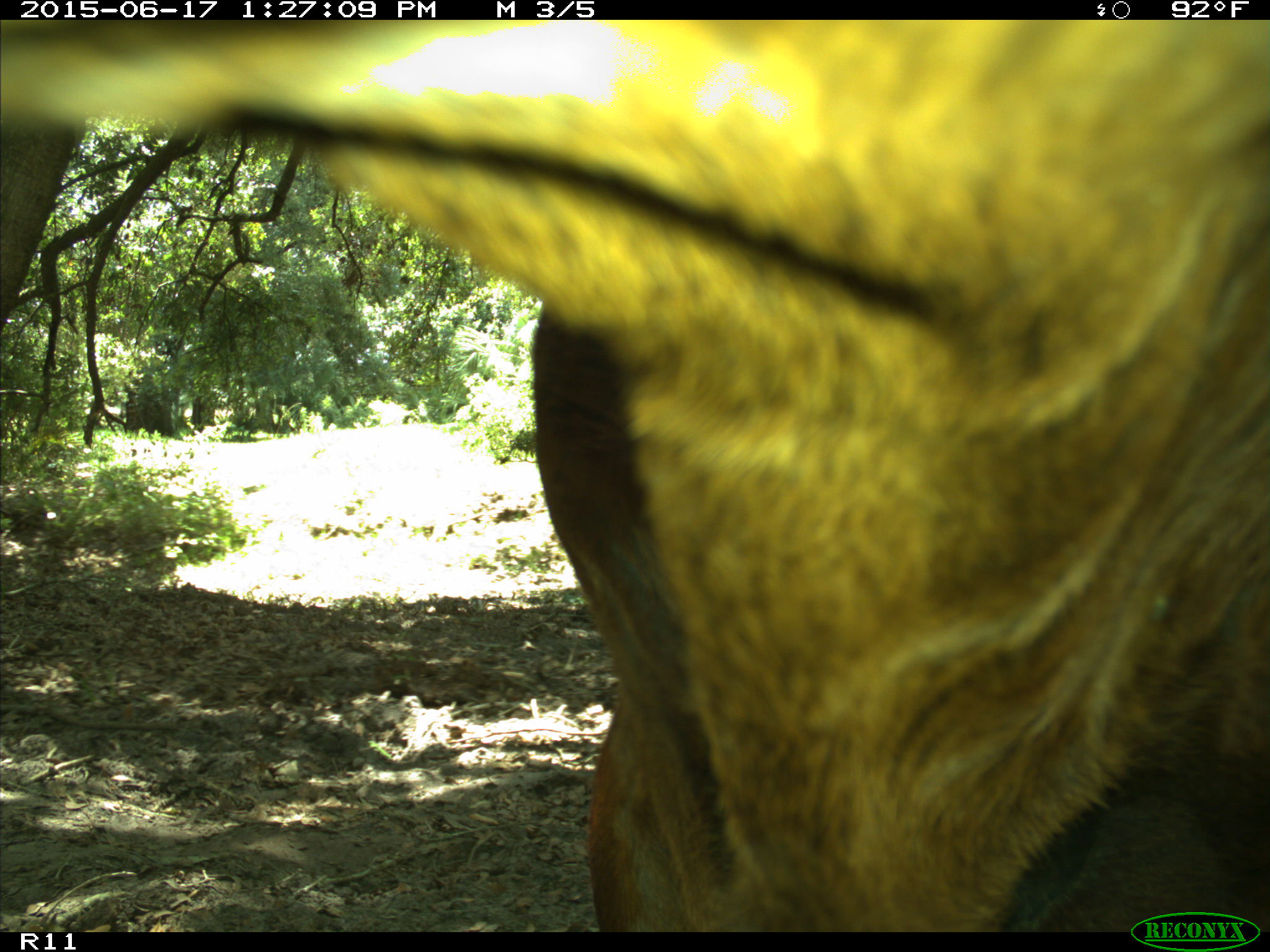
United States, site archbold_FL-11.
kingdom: Animalia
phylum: Chordata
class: Mammalia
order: Artiodactyla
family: Bovidae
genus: Bos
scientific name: Bos taurus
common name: domestic cow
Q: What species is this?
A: Bos taurus (domestic cow).